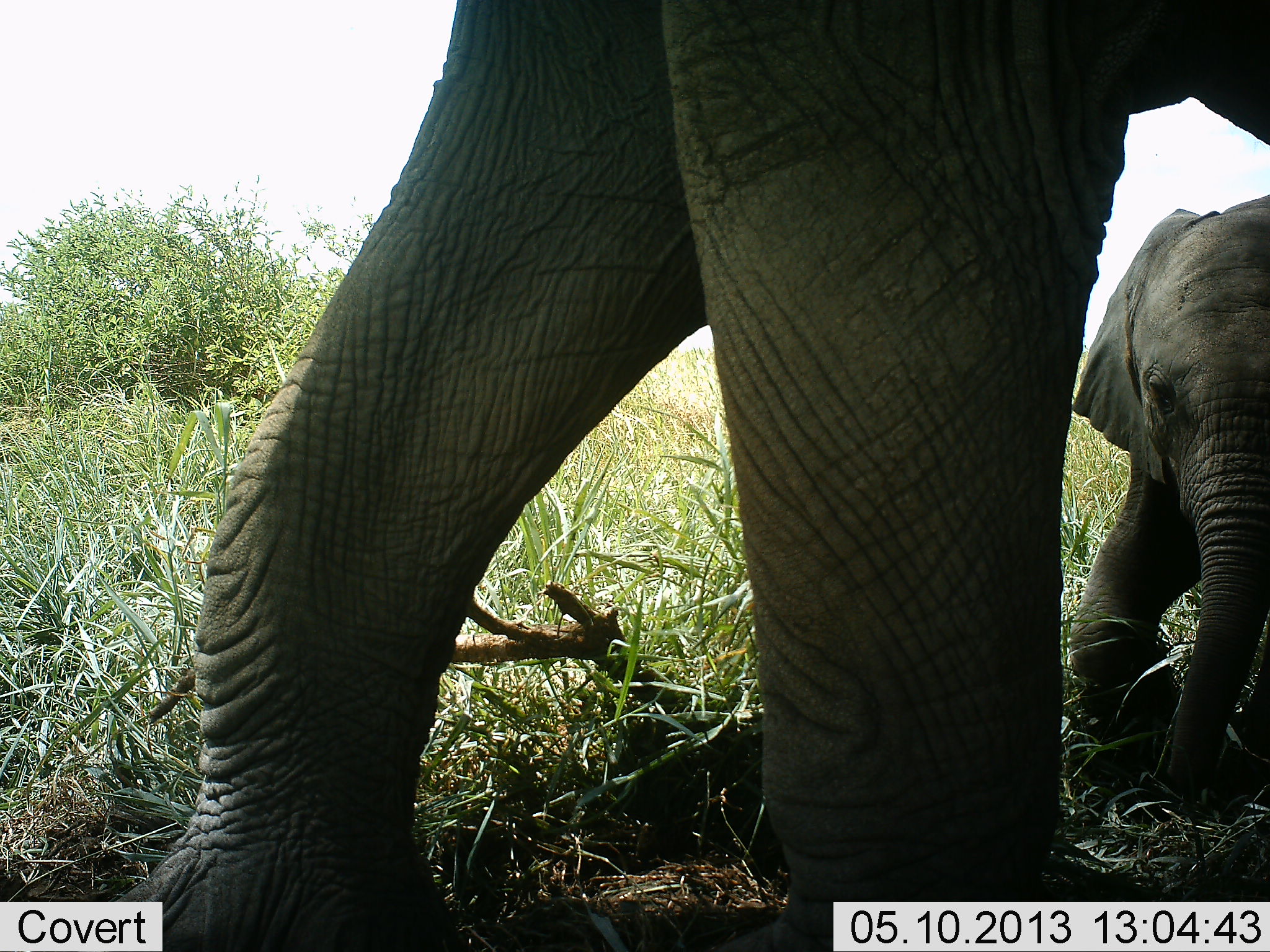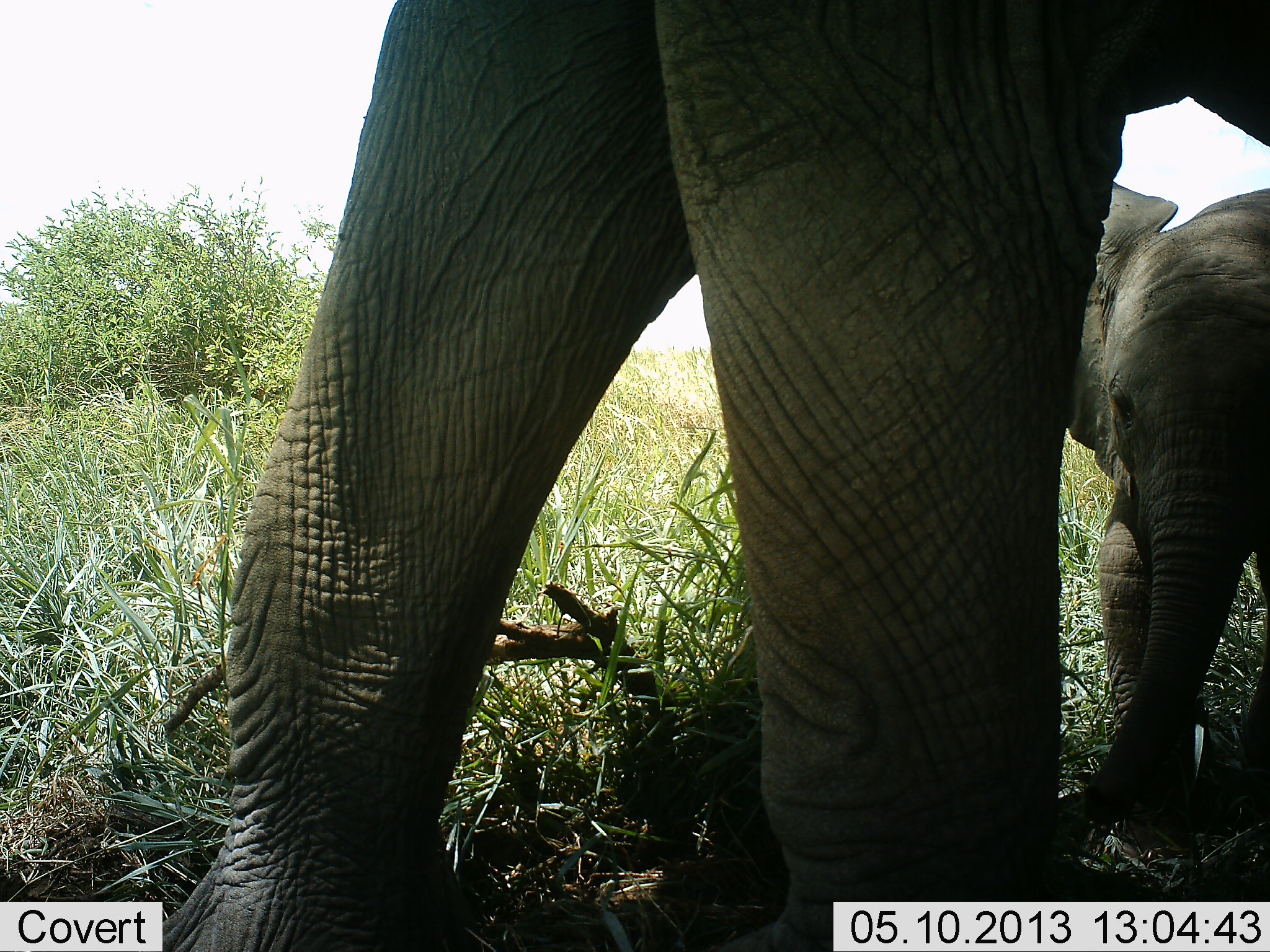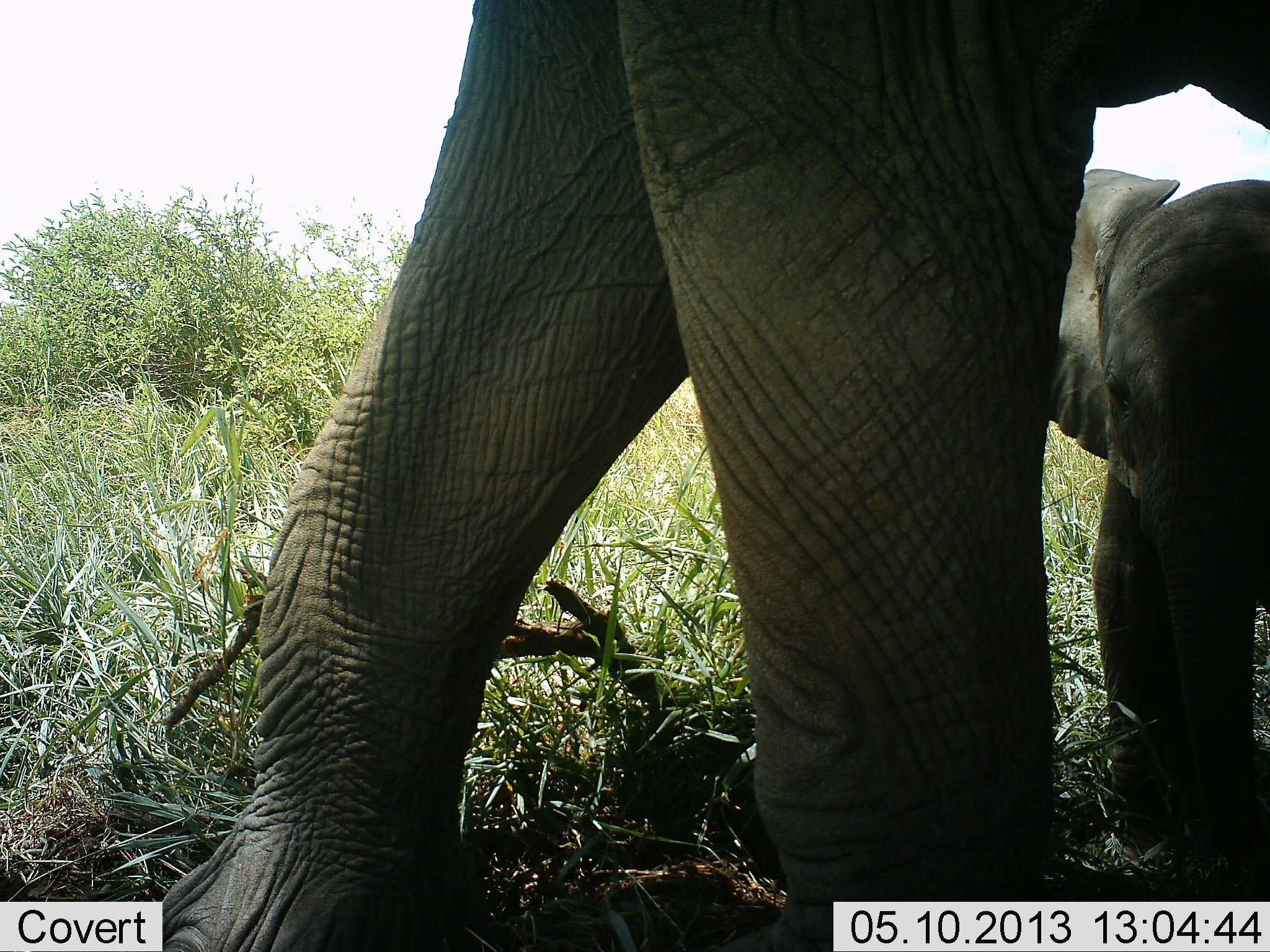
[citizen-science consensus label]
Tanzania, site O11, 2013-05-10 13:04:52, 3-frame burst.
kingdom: Animalia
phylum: Chordata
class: Mammalia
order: Proboscidea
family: Elephantidae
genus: Loxodonta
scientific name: Loxodonta africana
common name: african bush elephant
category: elephant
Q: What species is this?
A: Elephant (african bush elephant) (Loxodonta africana).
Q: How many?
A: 2.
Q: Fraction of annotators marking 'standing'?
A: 55%.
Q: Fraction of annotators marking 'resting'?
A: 0%.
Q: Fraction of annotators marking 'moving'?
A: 51%.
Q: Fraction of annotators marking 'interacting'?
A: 13%.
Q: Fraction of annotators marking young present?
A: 77%.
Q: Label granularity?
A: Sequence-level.